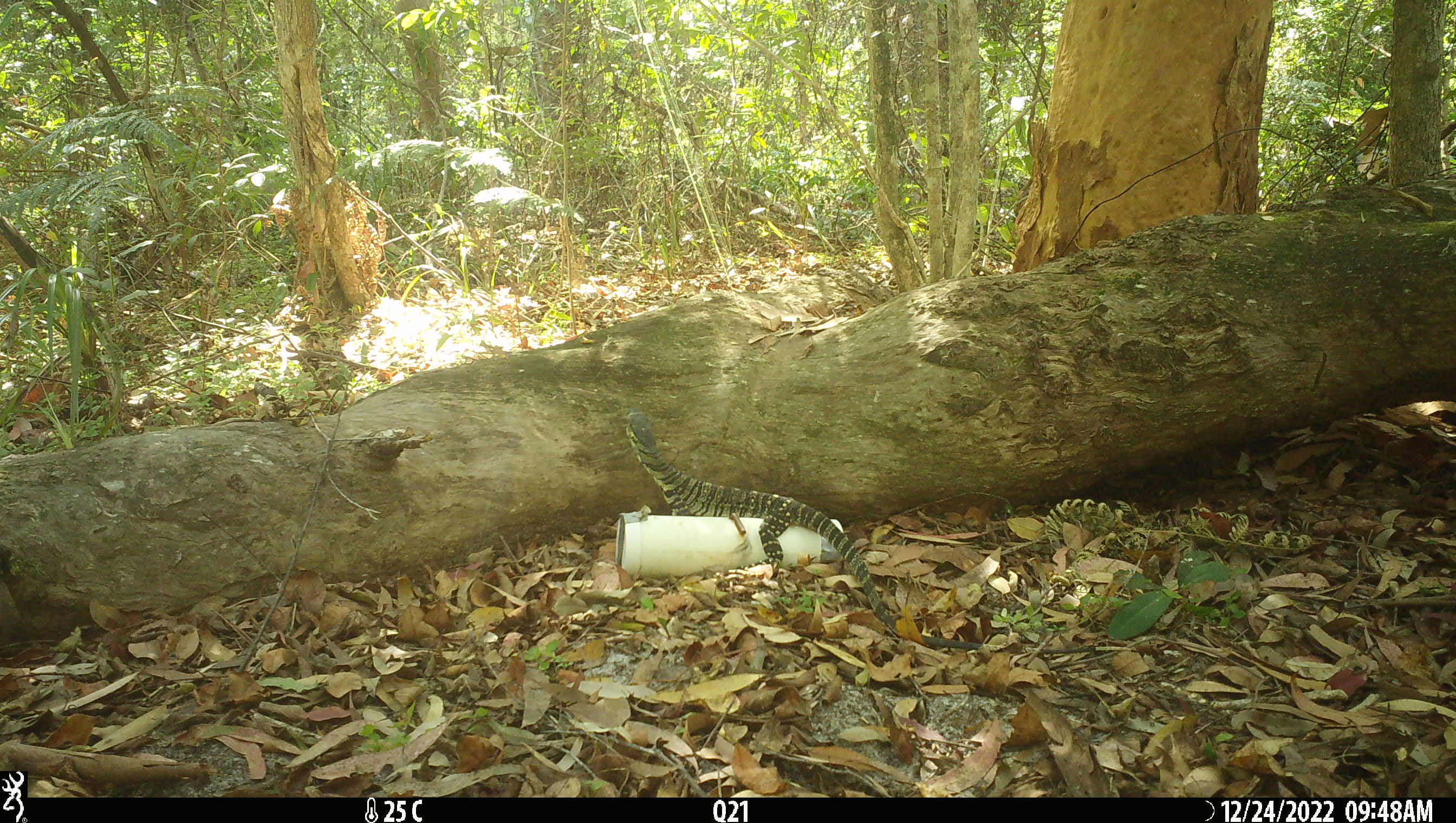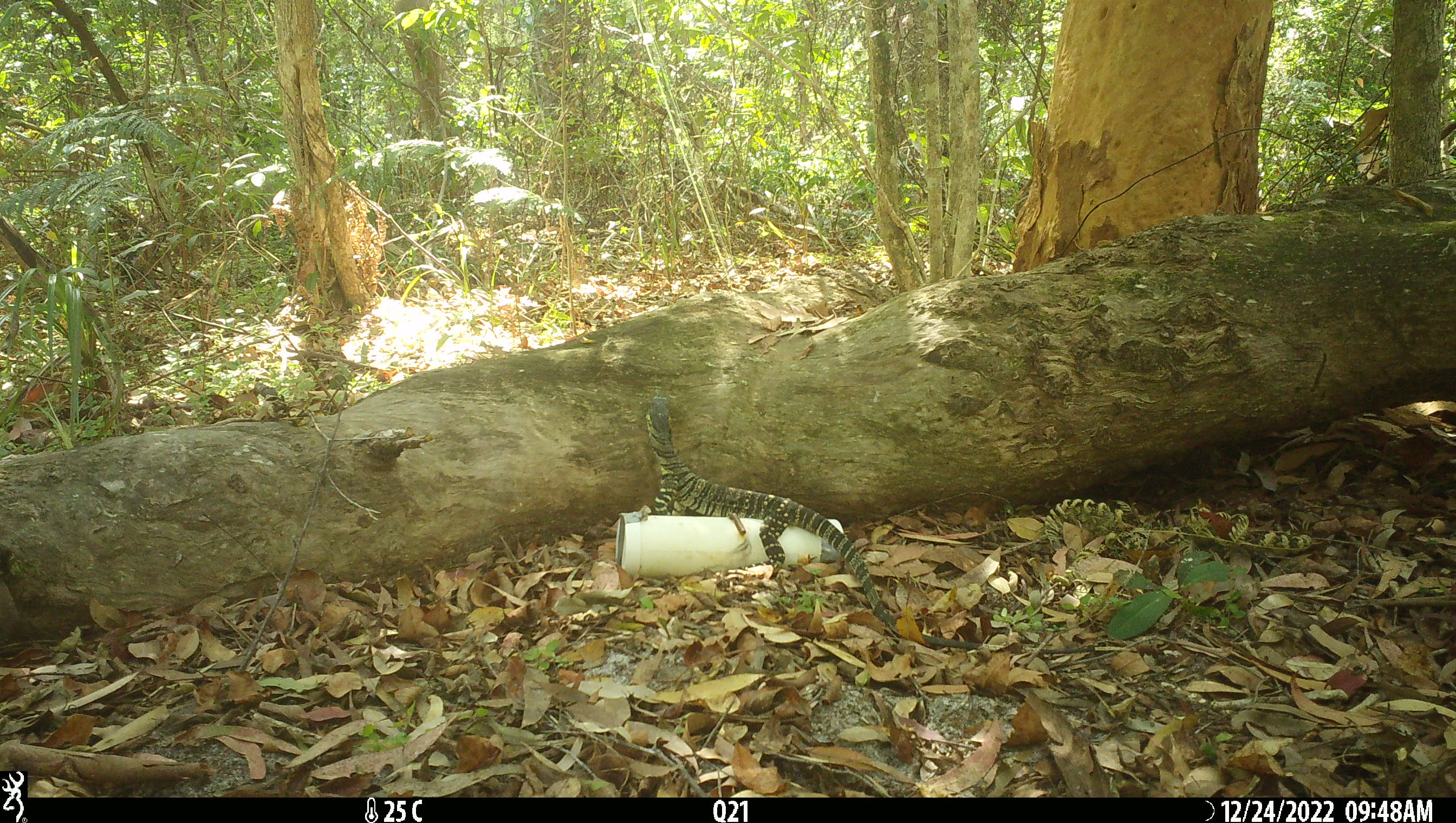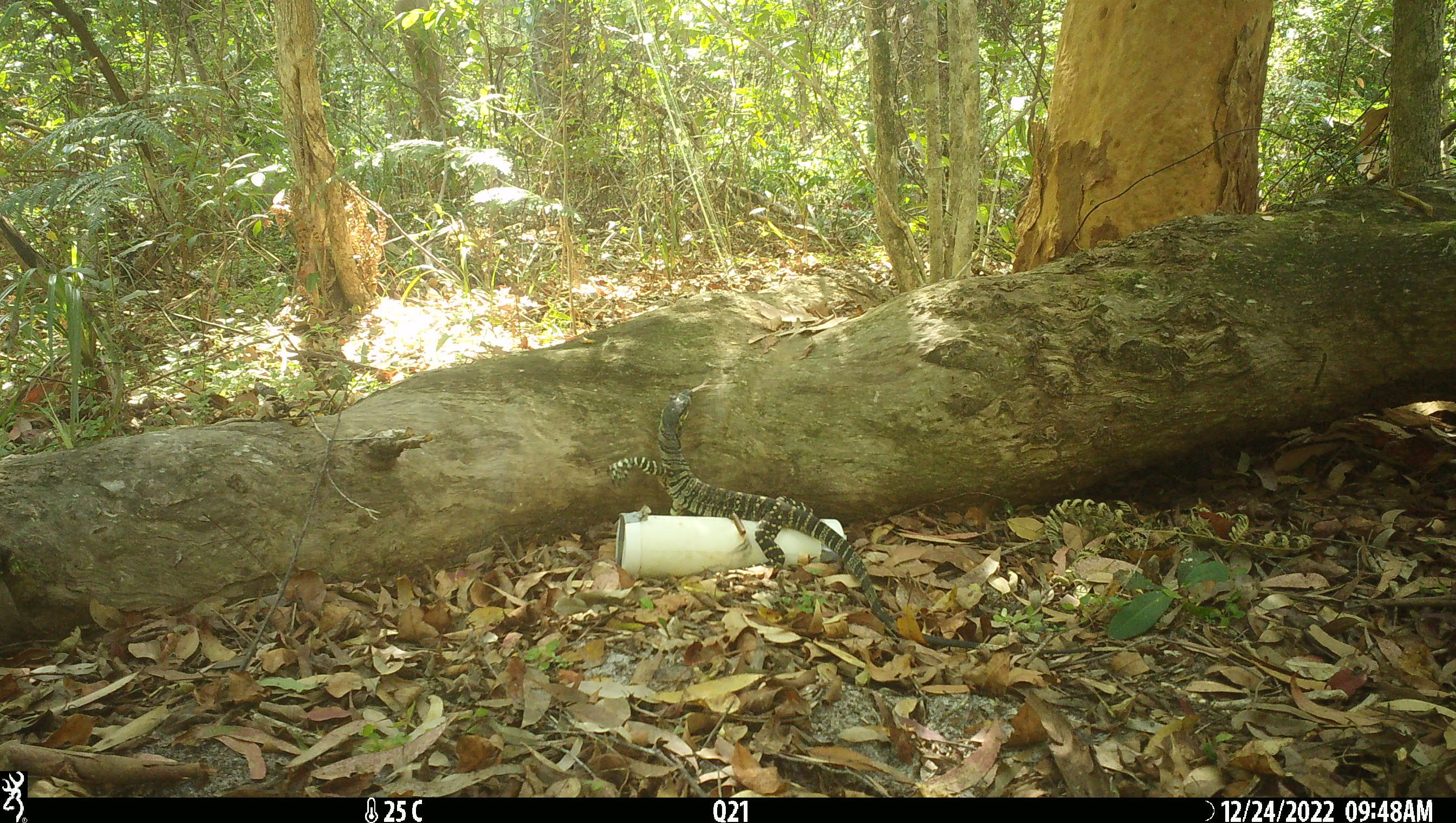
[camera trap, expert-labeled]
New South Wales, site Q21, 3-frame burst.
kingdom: Animalia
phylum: Chordata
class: Reptilia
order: Squamata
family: Varanidae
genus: Varanus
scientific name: Varanus varius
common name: lace monitor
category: goanna